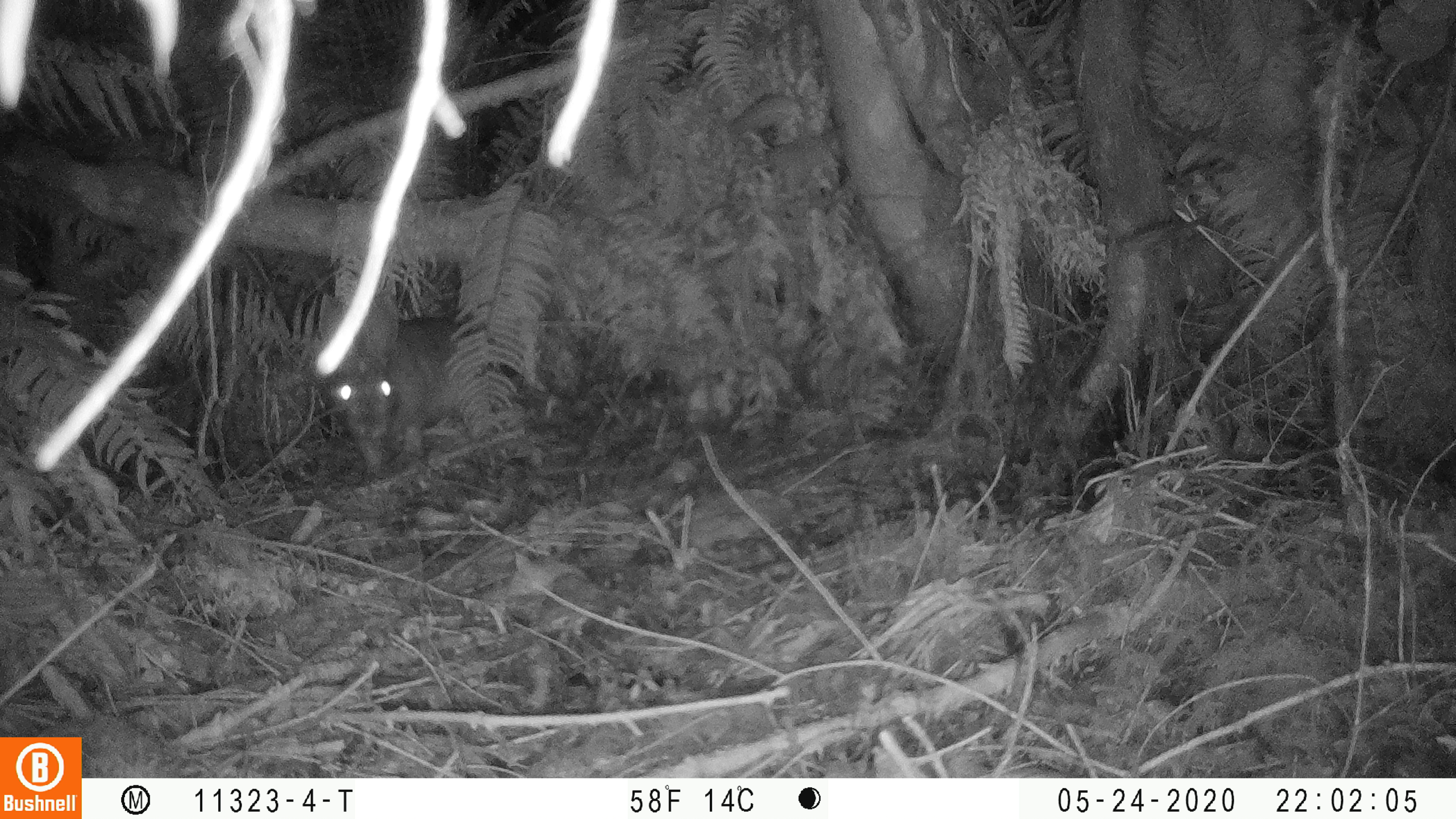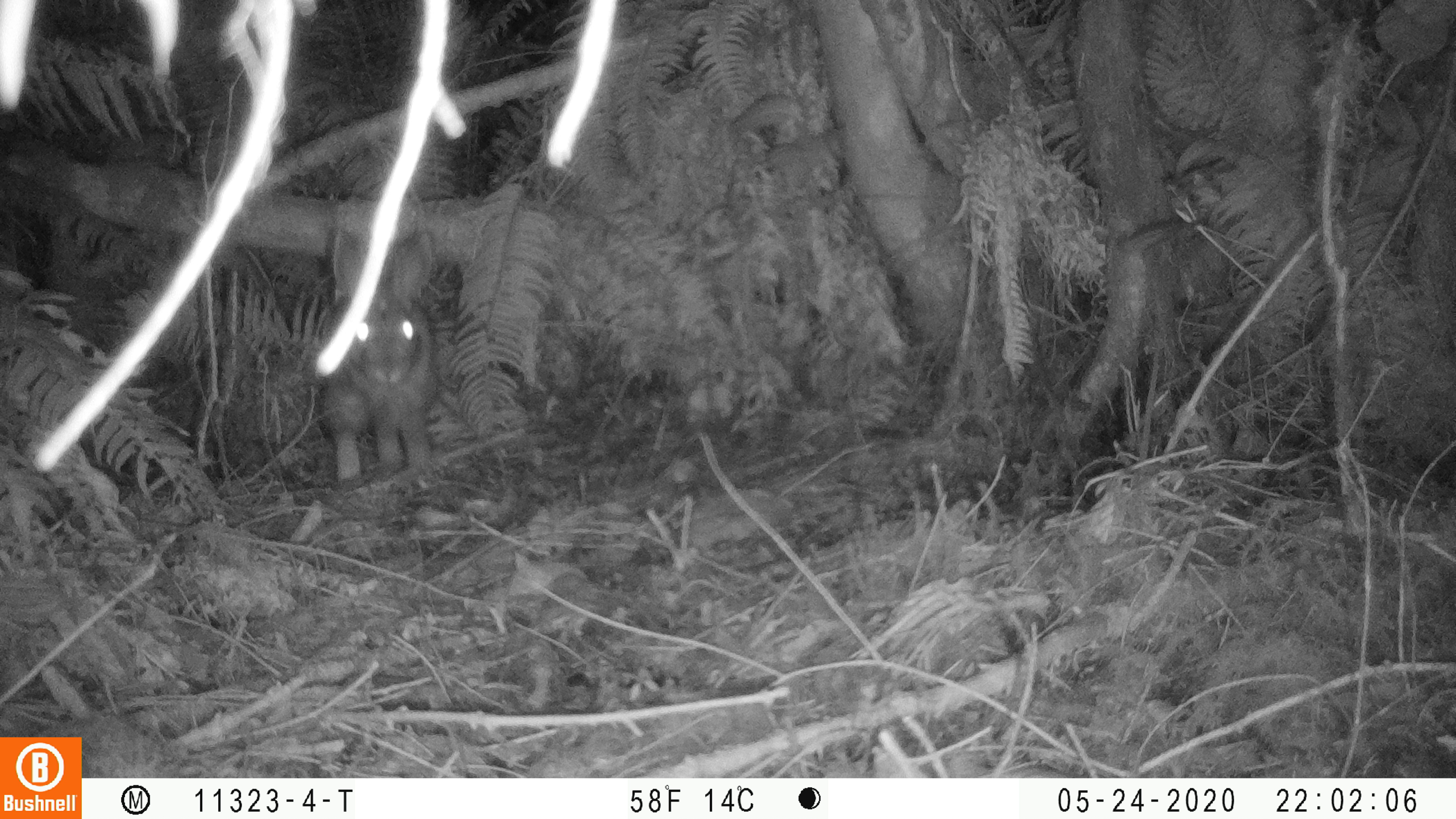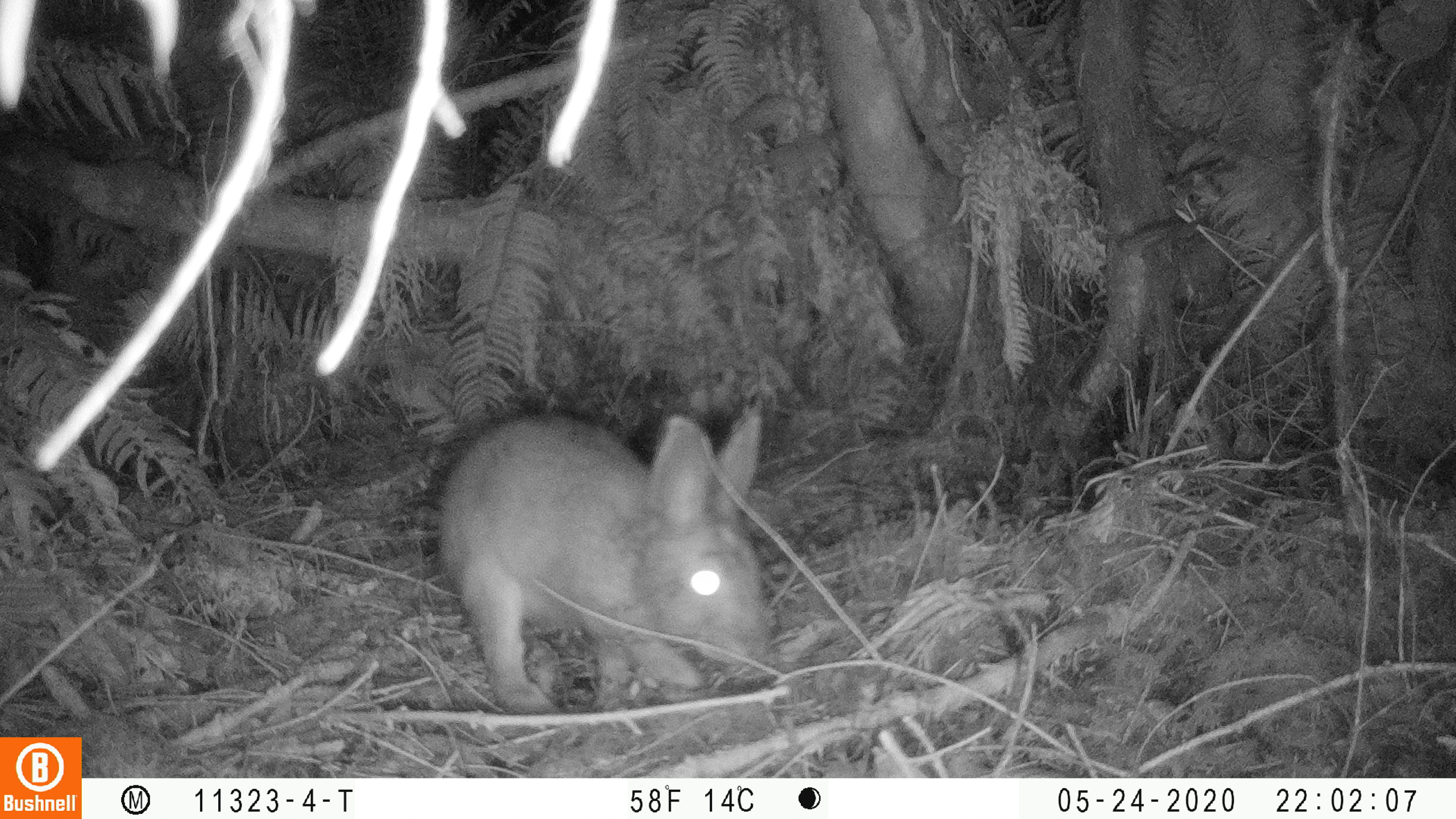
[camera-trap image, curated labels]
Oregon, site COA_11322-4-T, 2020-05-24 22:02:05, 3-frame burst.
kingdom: Animalia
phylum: Chordata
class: Mammalia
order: Lagomorpha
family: Leporidae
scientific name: Leporidae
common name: hares and rabbits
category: leporidae family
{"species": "leporidae family (hares and rabbits) (Leporidae)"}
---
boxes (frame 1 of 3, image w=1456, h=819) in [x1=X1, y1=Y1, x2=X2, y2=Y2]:
leporidae family: [x1=313, y1=279, x2=470, y2=463]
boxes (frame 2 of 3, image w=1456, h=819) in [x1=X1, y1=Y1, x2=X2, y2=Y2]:
leporidae family: [x1=310, y1=221, x2=435, y2=493]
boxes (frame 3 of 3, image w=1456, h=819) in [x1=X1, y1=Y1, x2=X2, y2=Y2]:
leporidae family: [x1=415, y1=395, x2=772, y2=708]